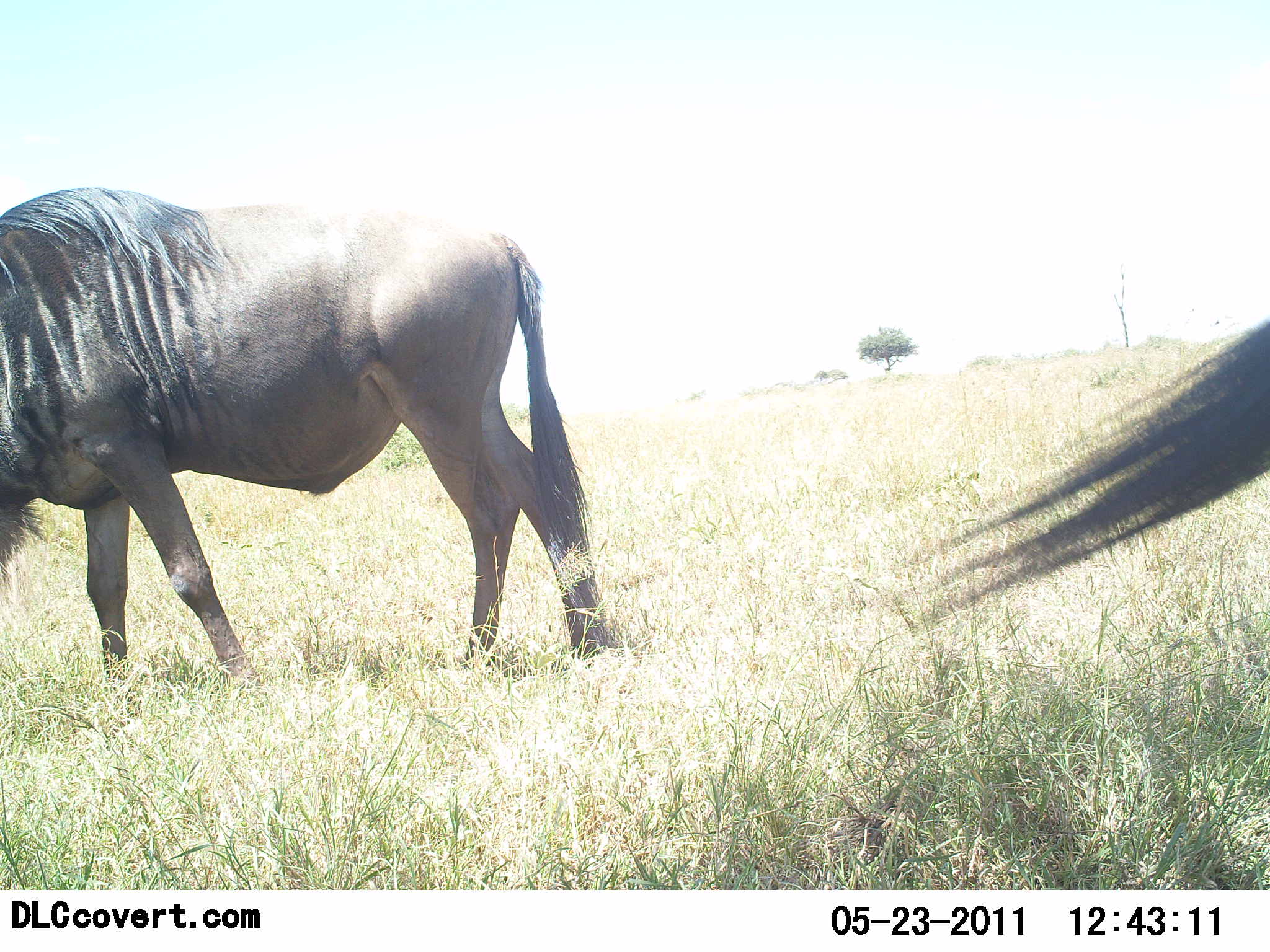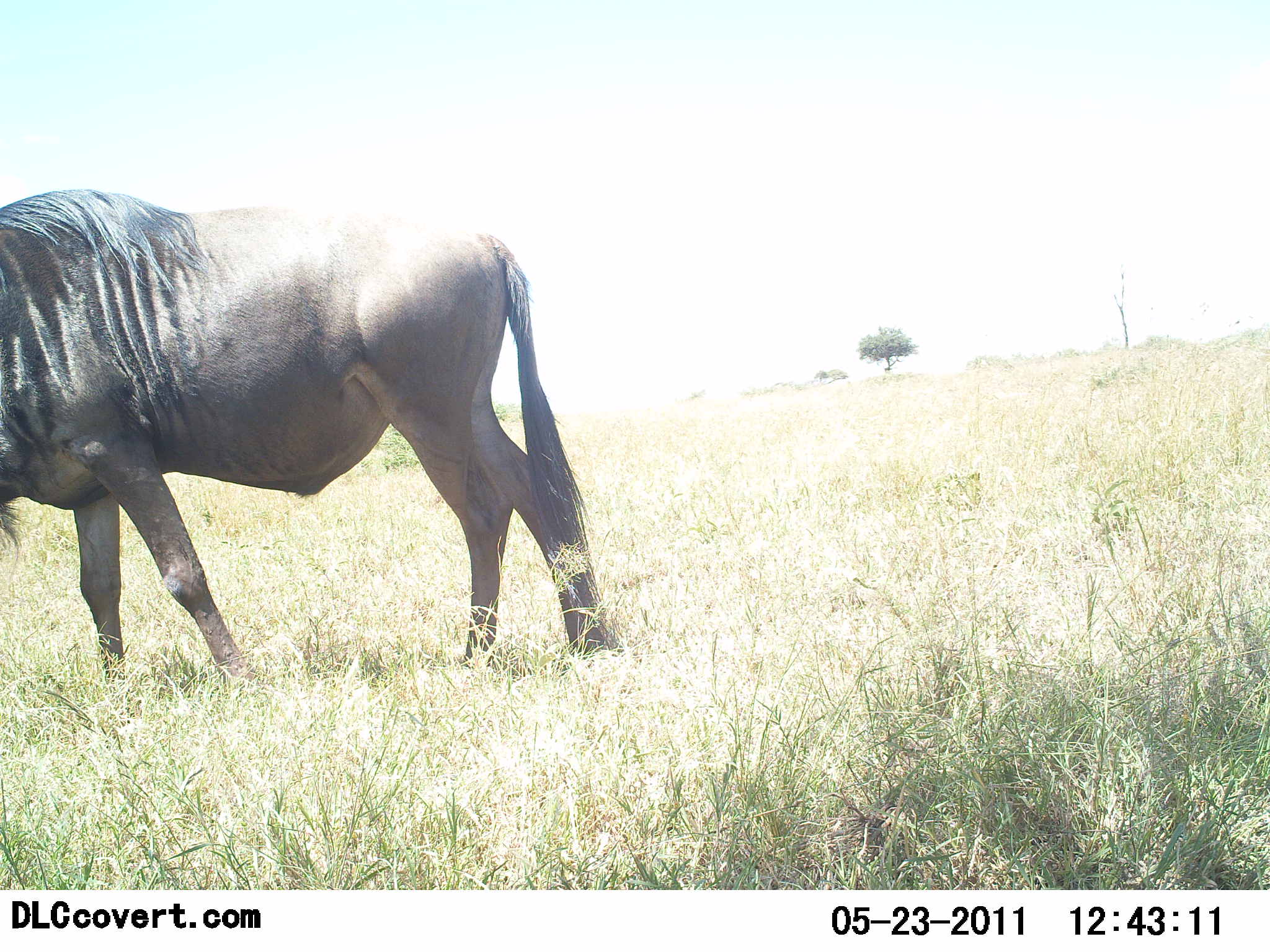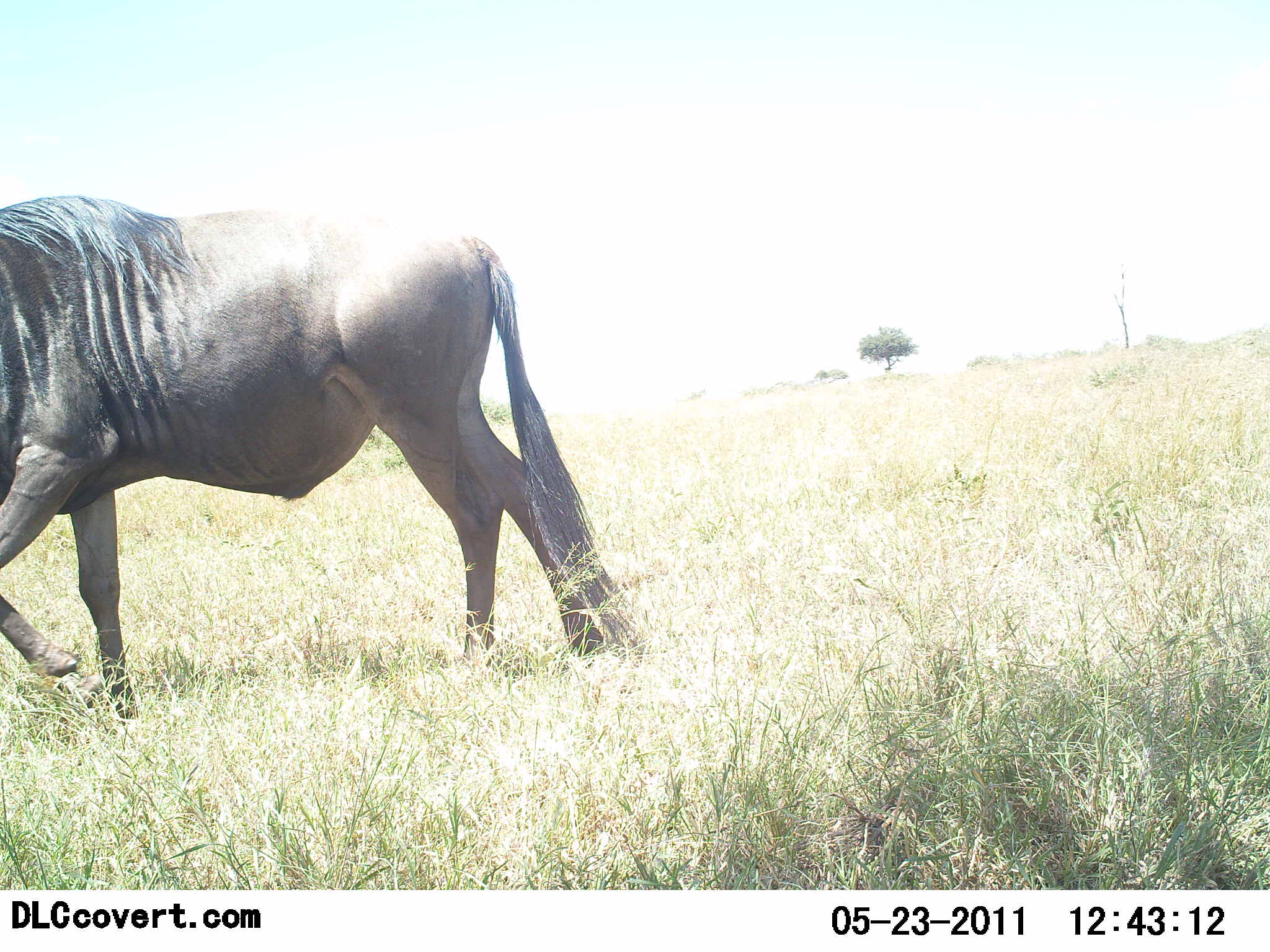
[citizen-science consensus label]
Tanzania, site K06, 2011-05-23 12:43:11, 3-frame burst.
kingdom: Animalia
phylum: Chordata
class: Mammalia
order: Artiodactyla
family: Bovidae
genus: Connochaetes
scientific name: Connochaetes taurinus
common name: blue wildebeest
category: wildebeest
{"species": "wildebeest (blue wildebeest) (Connochaetes taurinus)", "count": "2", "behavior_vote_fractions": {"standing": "36%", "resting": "0%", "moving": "36%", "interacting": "0%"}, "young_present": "0%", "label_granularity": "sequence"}